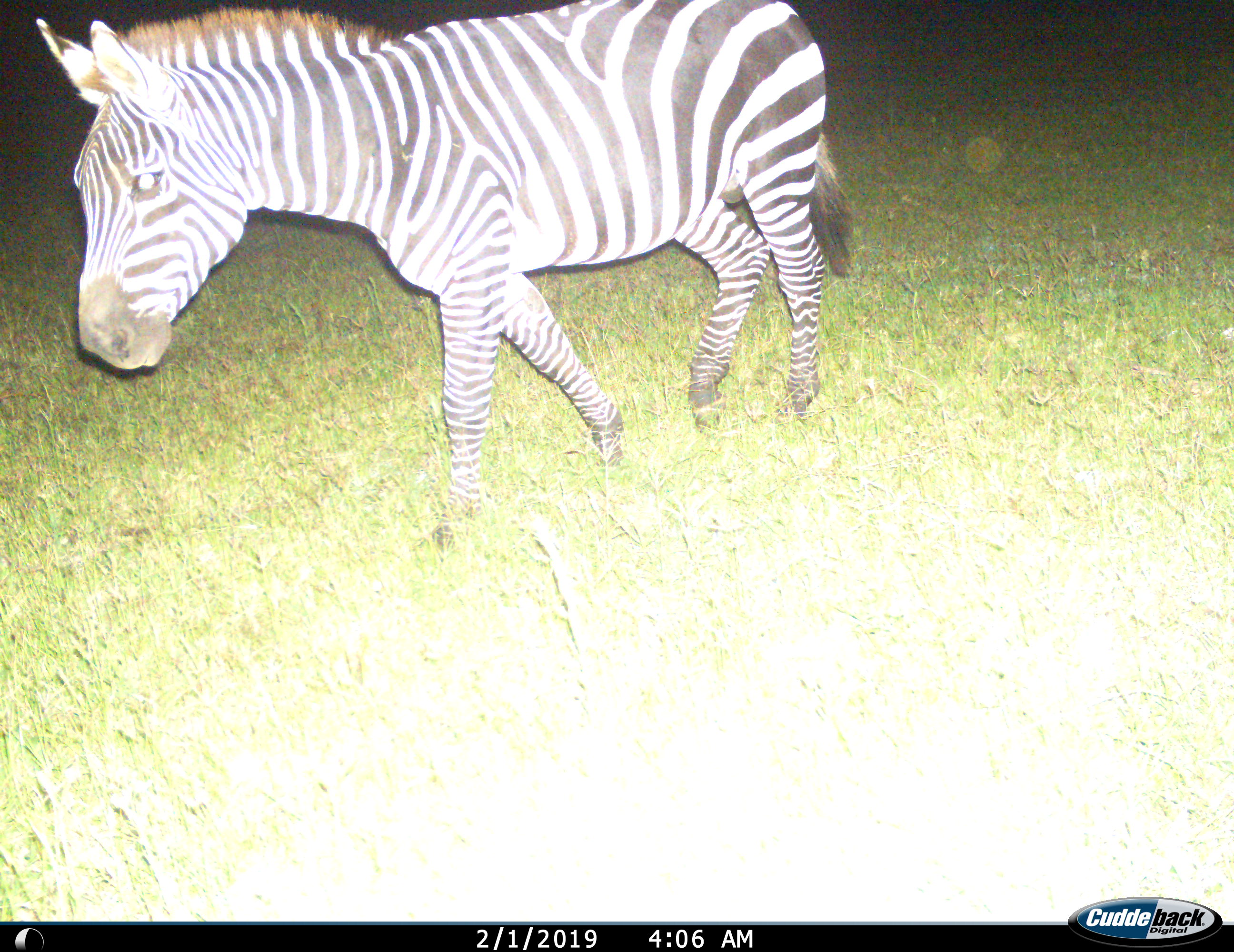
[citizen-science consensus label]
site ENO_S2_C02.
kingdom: Animalia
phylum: Chordata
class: Mammalia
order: Perissodactyla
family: Equidae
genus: Equus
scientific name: Equus quagga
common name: plains zebra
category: zebraplains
Zebraplains (plains zebra) (Equus quagga), count 1. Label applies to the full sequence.